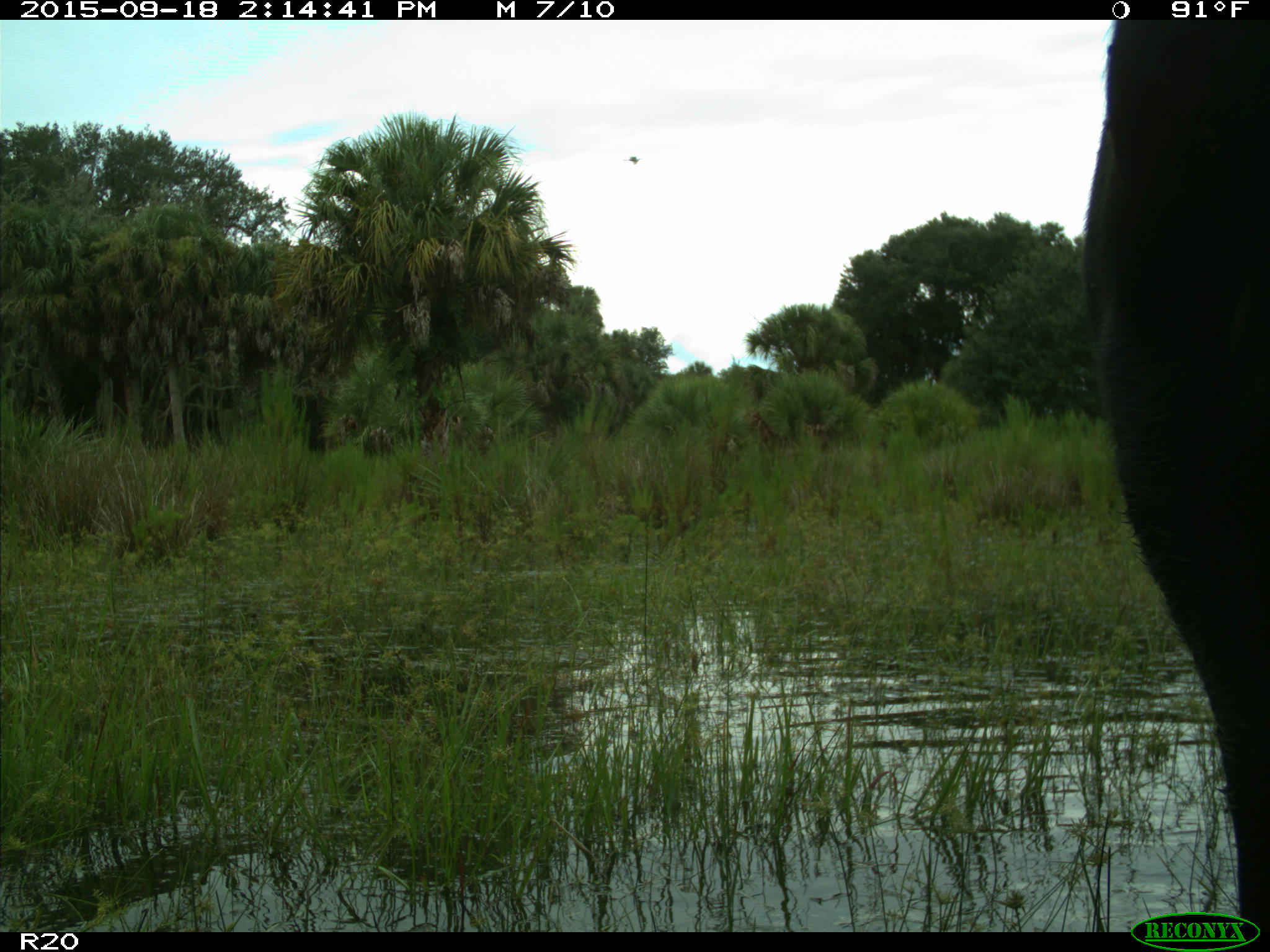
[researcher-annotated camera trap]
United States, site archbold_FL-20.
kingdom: Animalia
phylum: Chordata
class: Mammalia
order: Artiodactyla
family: Bovidae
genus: Bos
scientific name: Bos taurus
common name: domestic cow